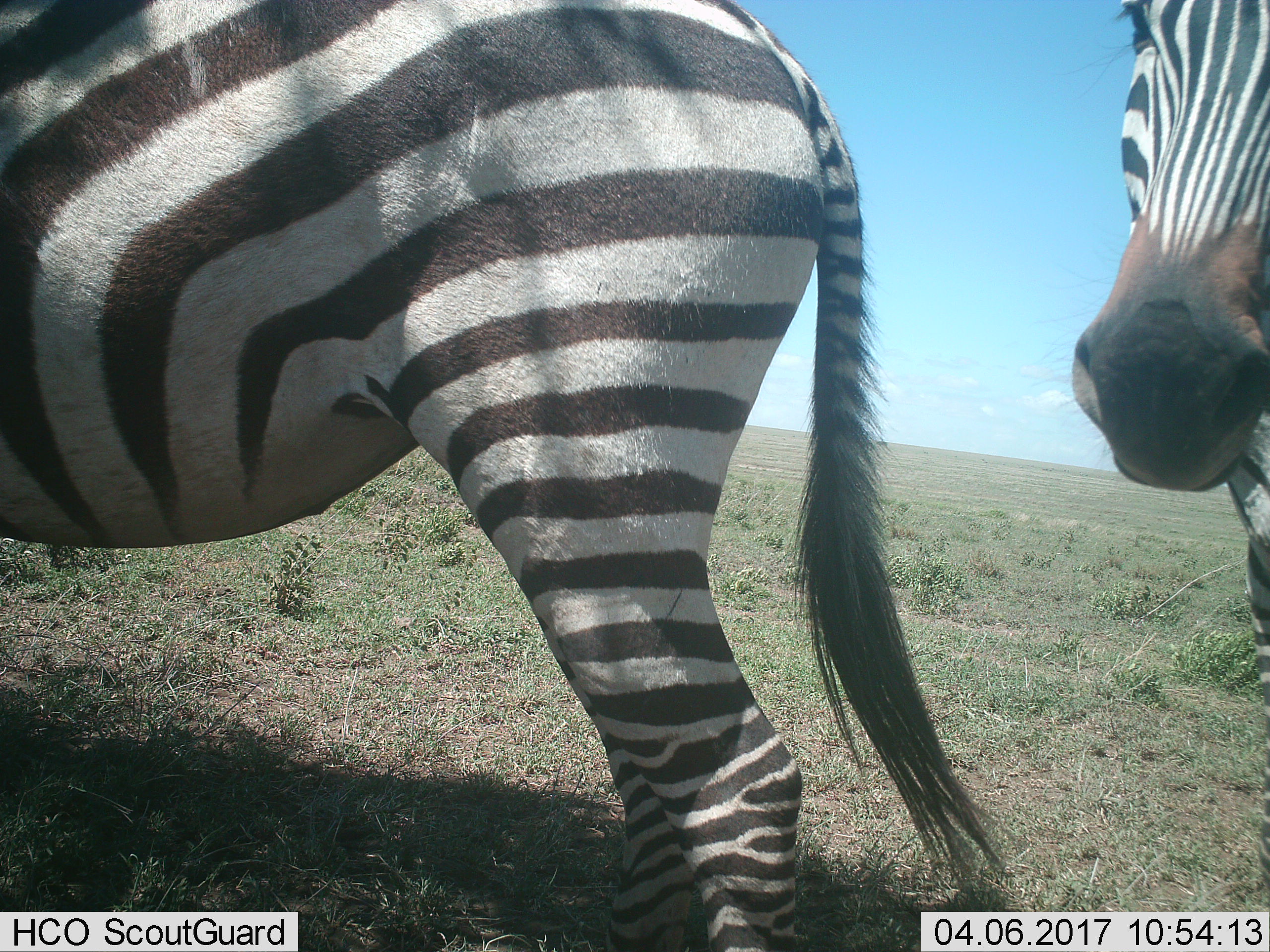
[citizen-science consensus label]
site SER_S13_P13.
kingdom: Animalia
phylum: Chordata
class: Mammalia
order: Perissodactyla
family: Equidae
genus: Equus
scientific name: Equus quagga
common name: plains zebra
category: zebraplains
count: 2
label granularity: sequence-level